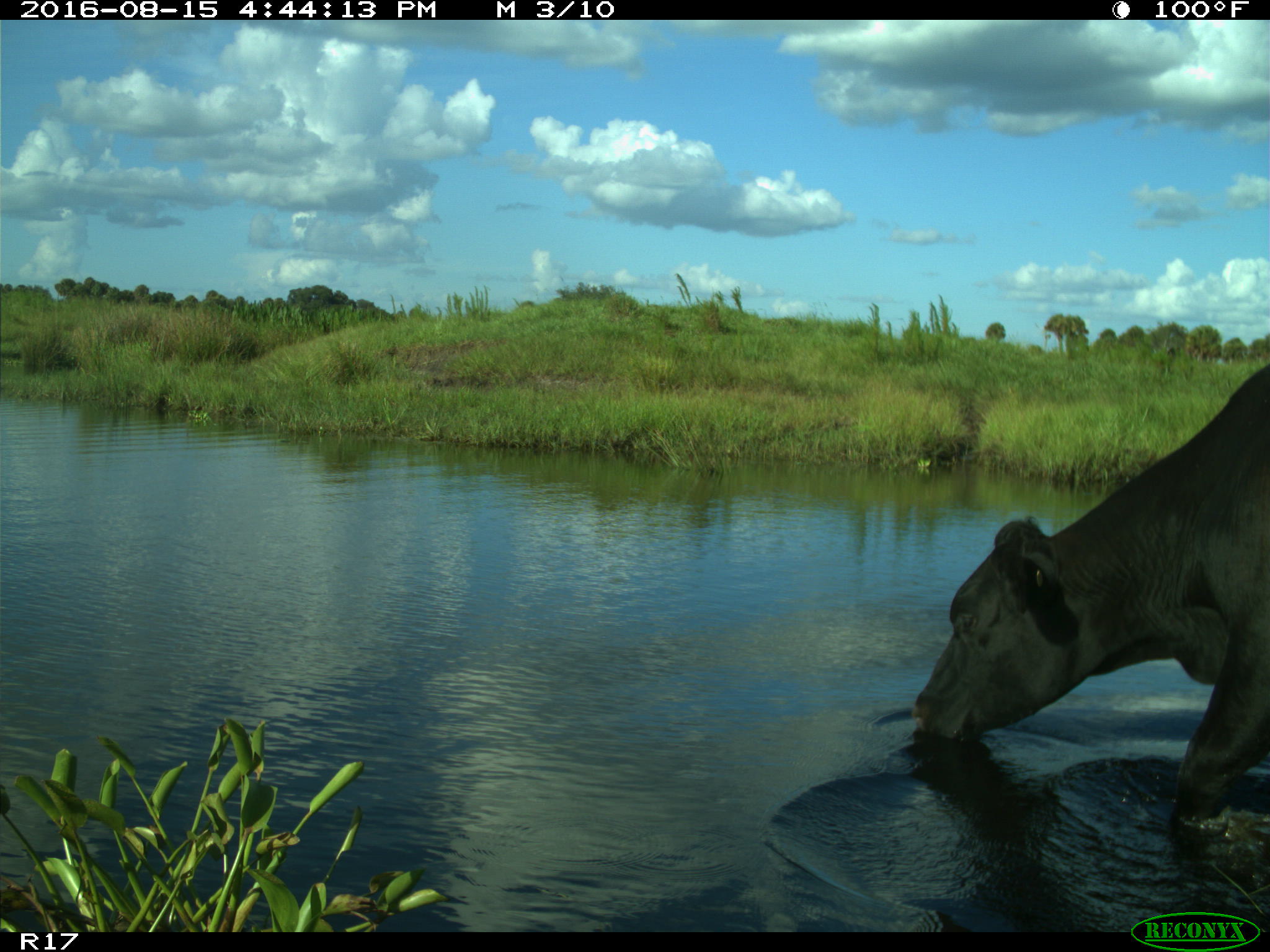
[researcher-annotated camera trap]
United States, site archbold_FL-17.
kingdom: Animalia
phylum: Chordata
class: Mammalia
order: Artiodactyla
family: Bovidae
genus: Bos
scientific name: Bos taurus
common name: domestic cow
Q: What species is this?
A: Bos taurus (domestic cow).